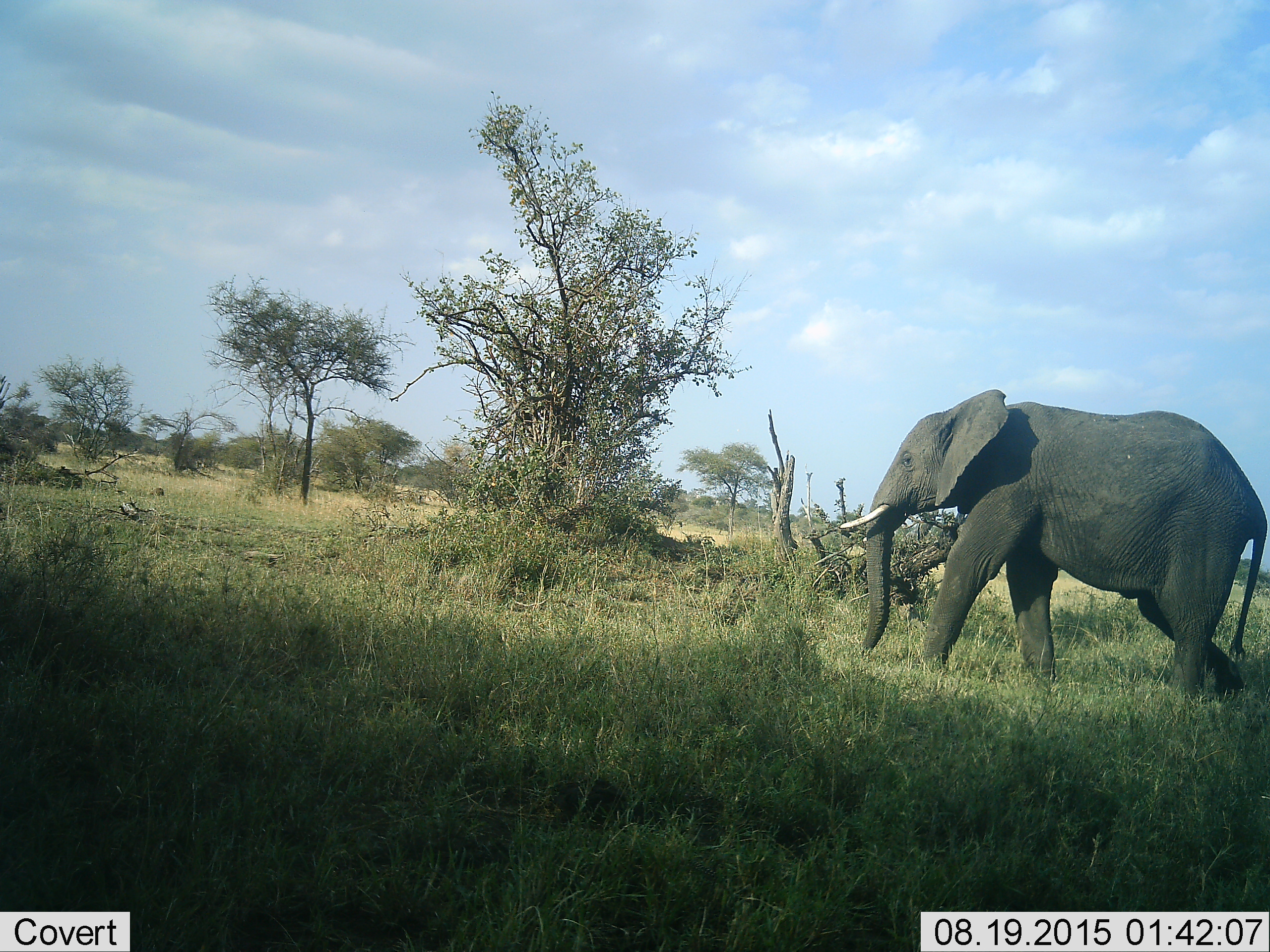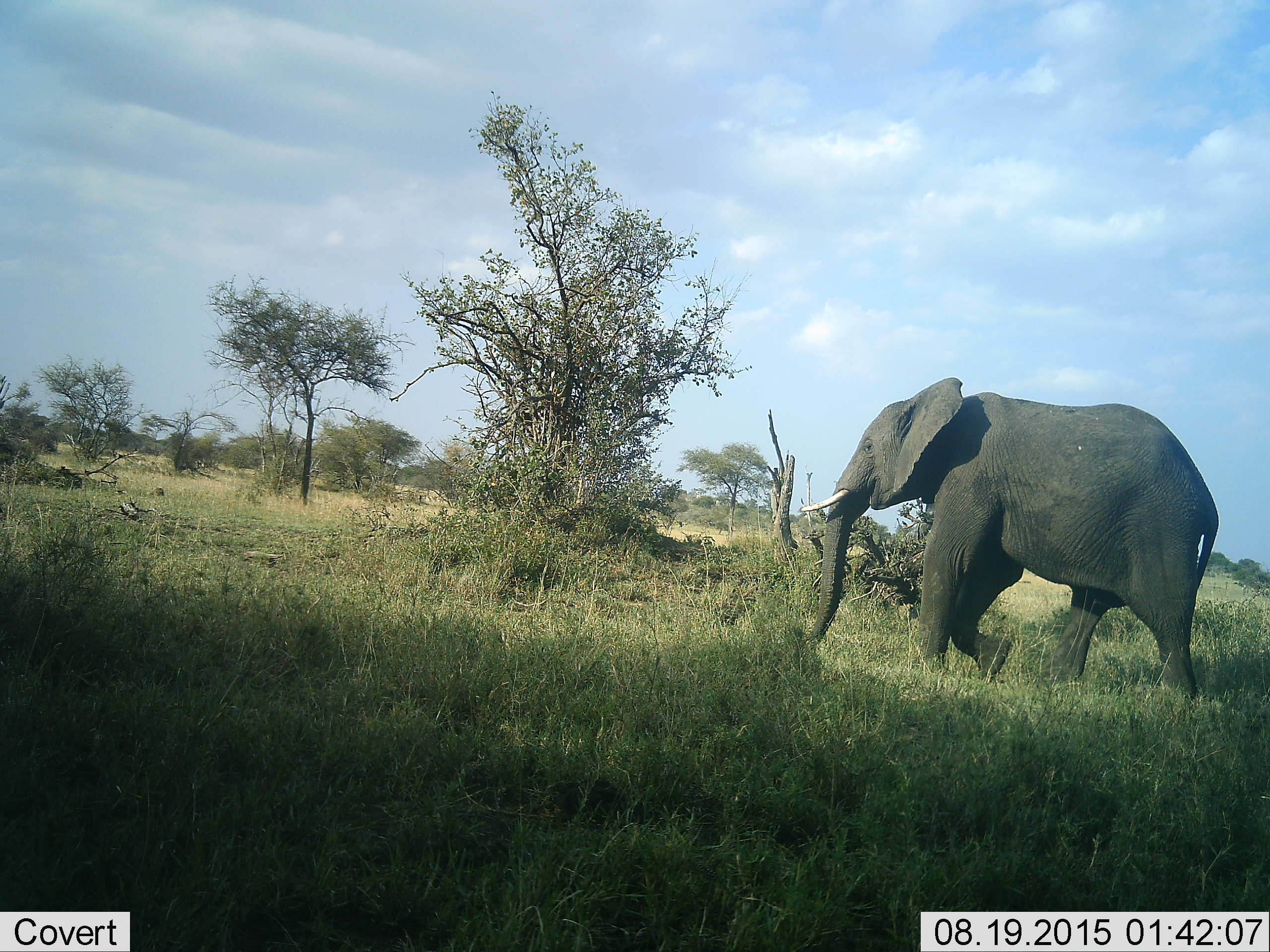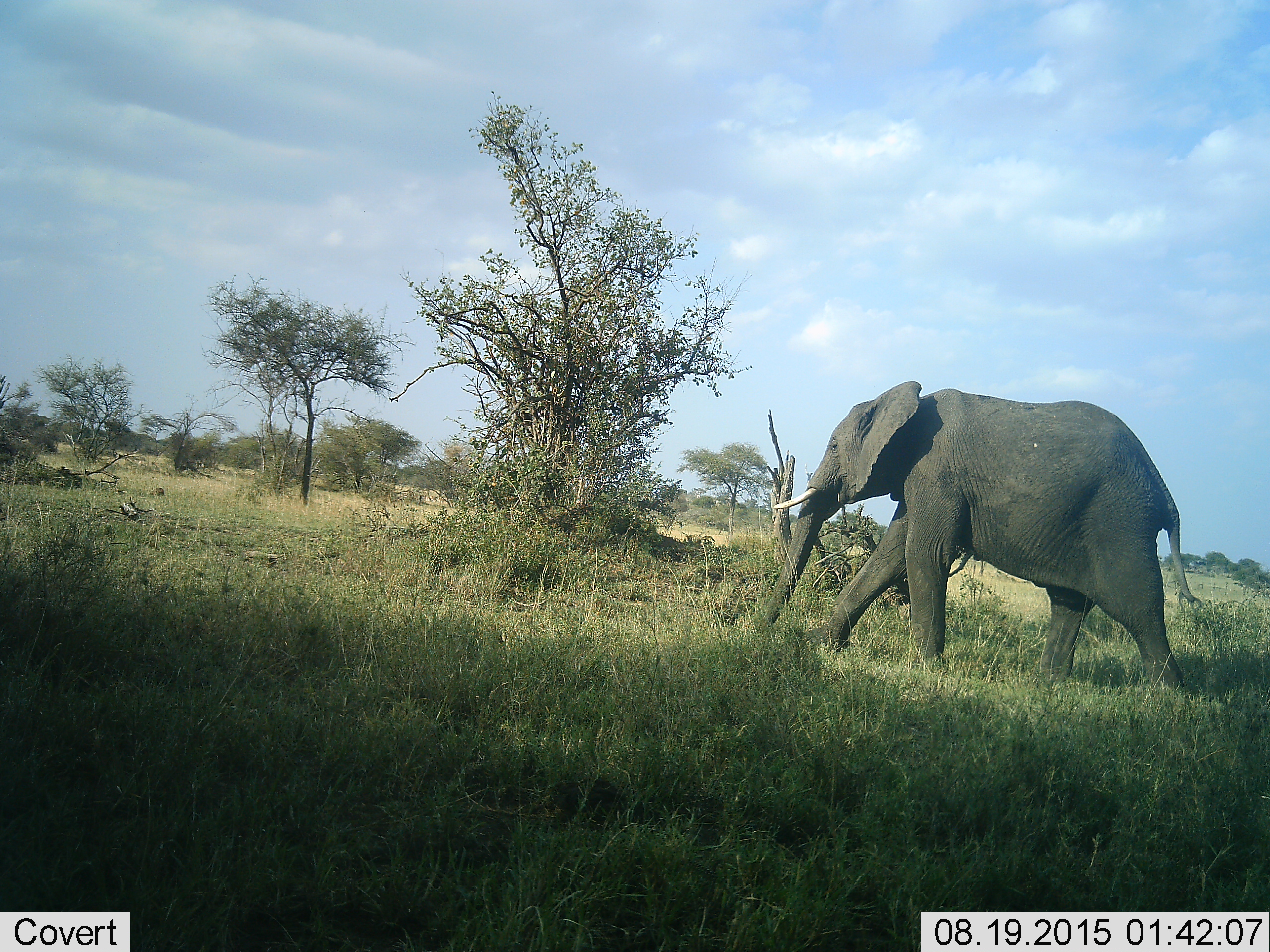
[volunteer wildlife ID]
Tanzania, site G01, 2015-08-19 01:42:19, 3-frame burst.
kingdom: Animalia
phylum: Chordata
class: Mammalia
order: Proboscidea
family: Elephantidae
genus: Loxodonta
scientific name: Loxodonta africana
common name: african bush elephant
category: elephant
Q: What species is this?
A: Elephant (african bush elephant) (Loxodonta africana).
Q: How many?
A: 1.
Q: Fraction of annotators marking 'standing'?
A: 0%.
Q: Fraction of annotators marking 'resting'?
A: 0%.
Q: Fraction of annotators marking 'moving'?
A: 100%.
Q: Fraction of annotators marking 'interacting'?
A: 0%.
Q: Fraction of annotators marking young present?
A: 0%.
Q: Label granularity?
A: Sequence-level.